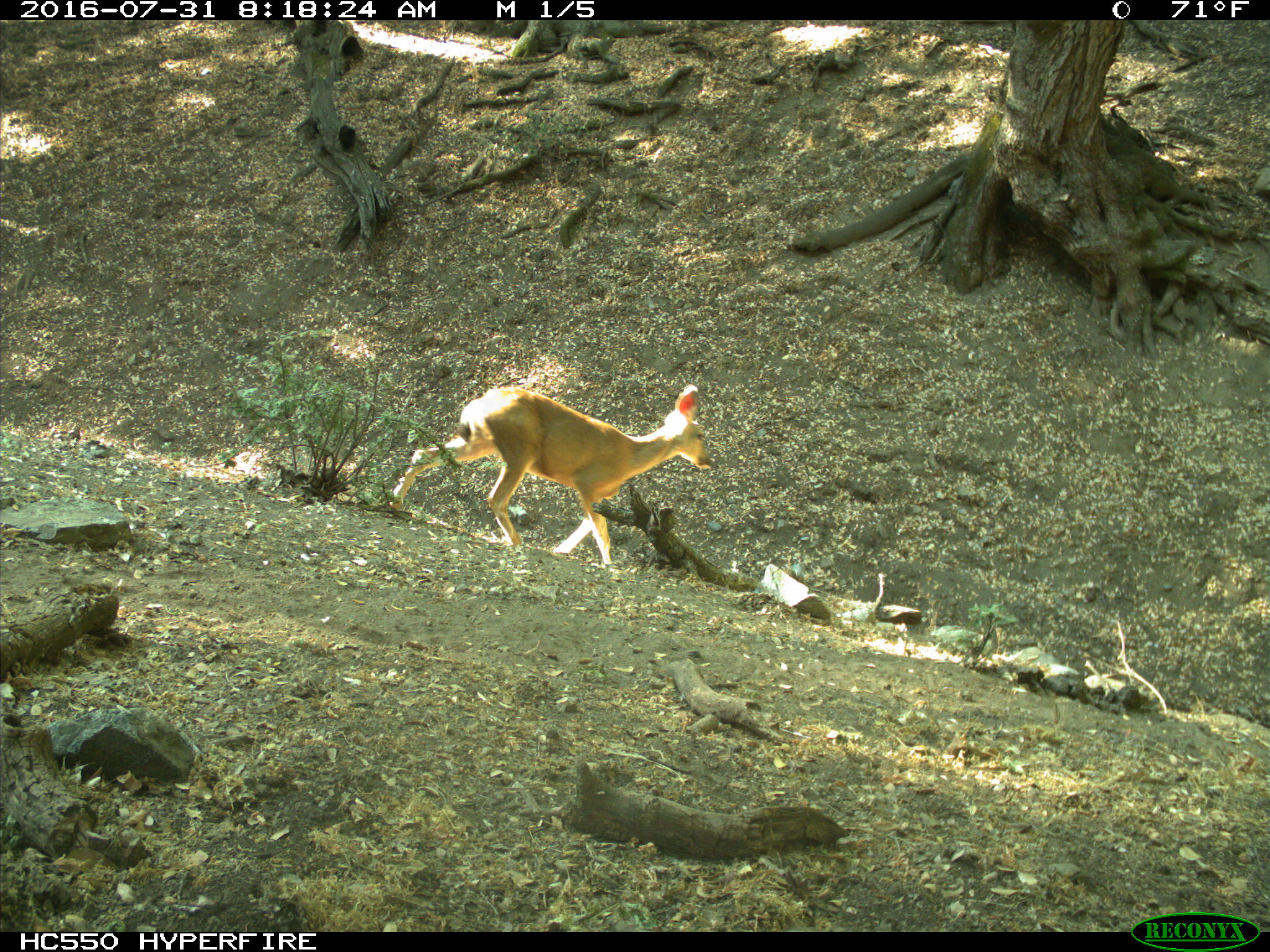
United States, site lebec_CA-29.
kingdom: Animalia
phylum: Chordata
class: Mammalia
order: Artiodactyla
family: Cervidae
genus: Odocoileus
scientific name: Odocoileus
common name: deer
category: unidentified deer